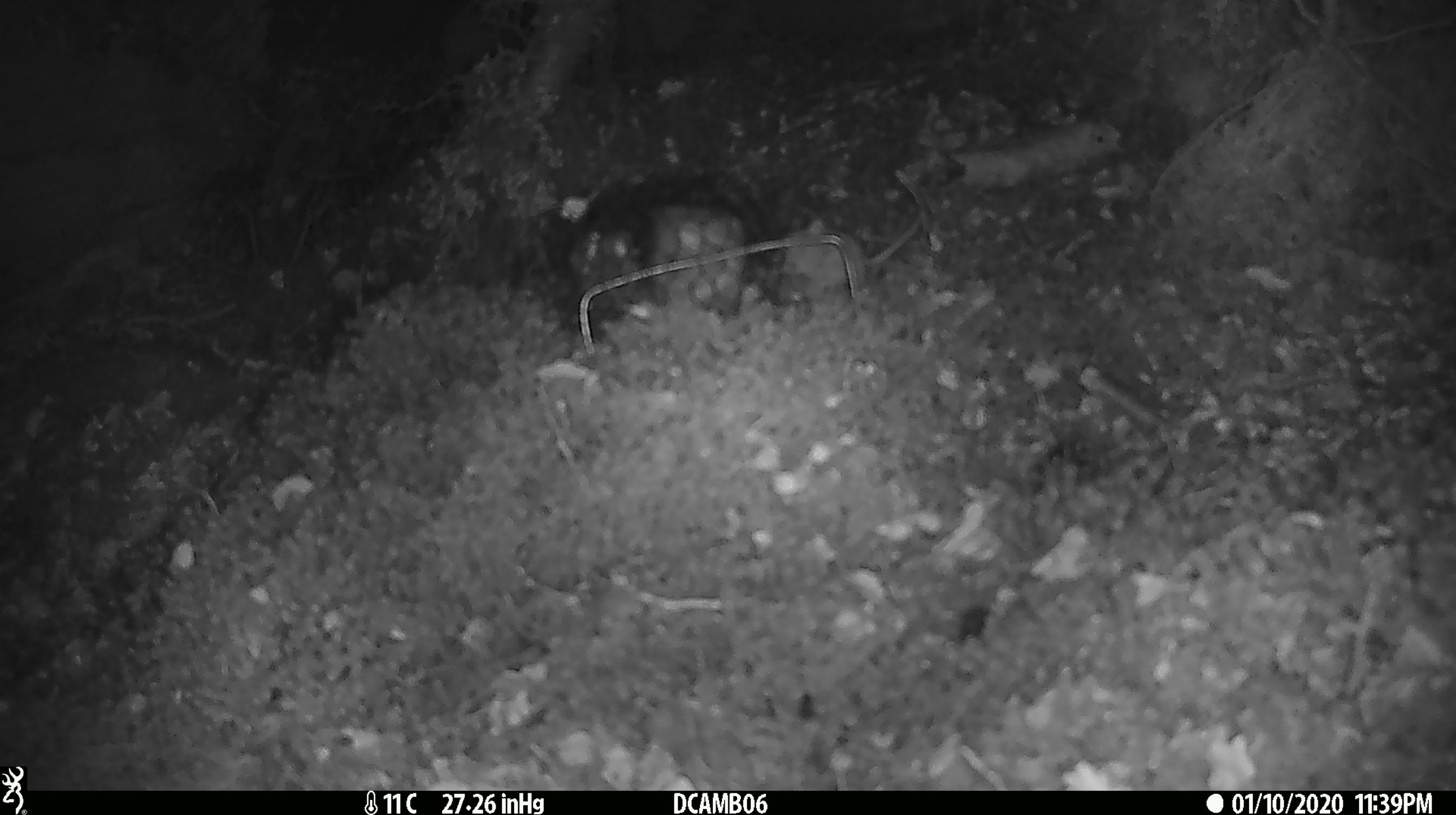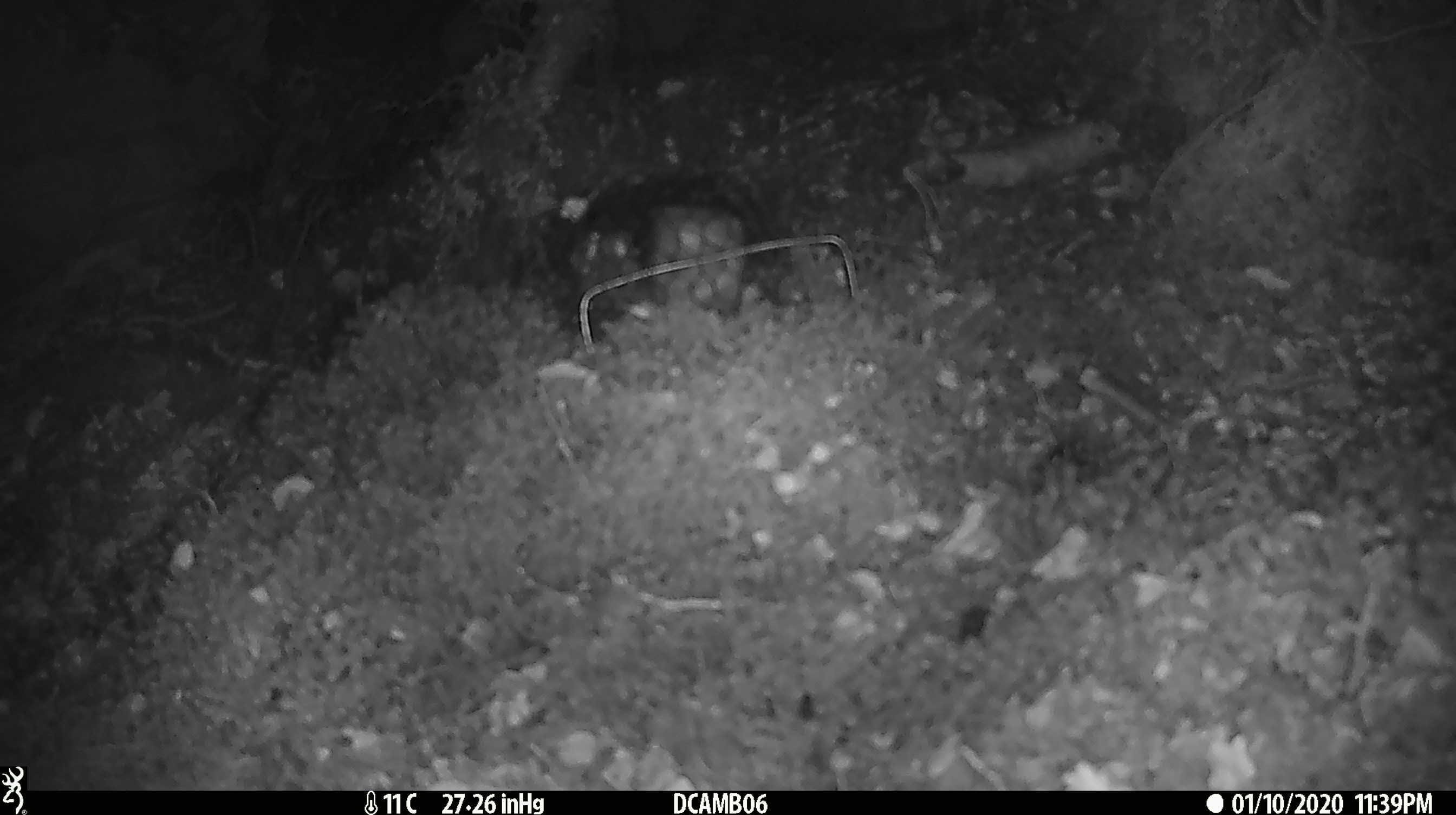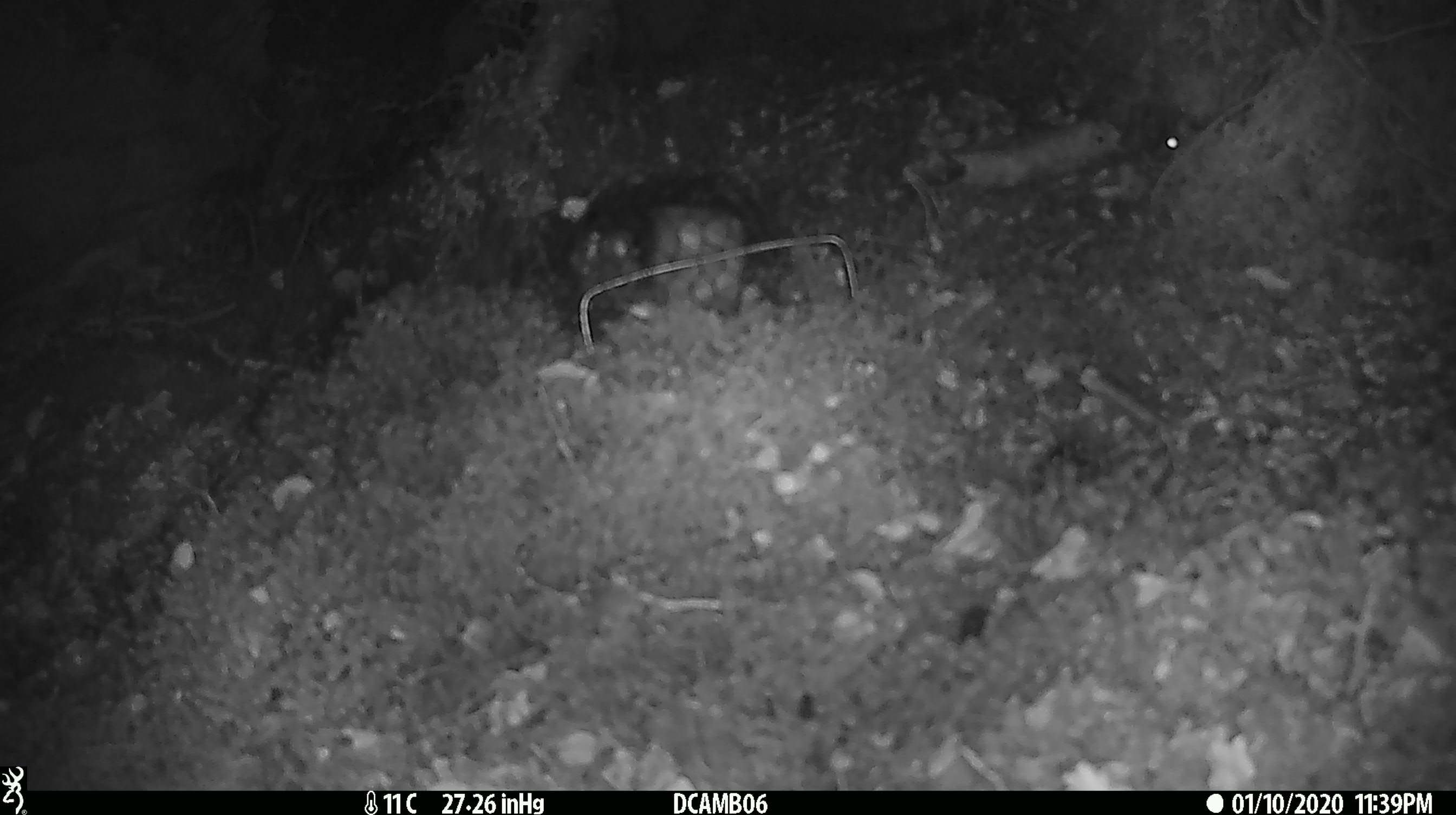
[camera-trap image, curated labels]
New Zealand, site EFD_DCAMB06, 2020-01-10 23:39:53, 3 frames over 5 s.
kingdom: Animalia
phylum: Chordata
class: Mammalia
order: Rodentia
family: Muridae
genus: Mus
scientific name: Mus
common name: mouse